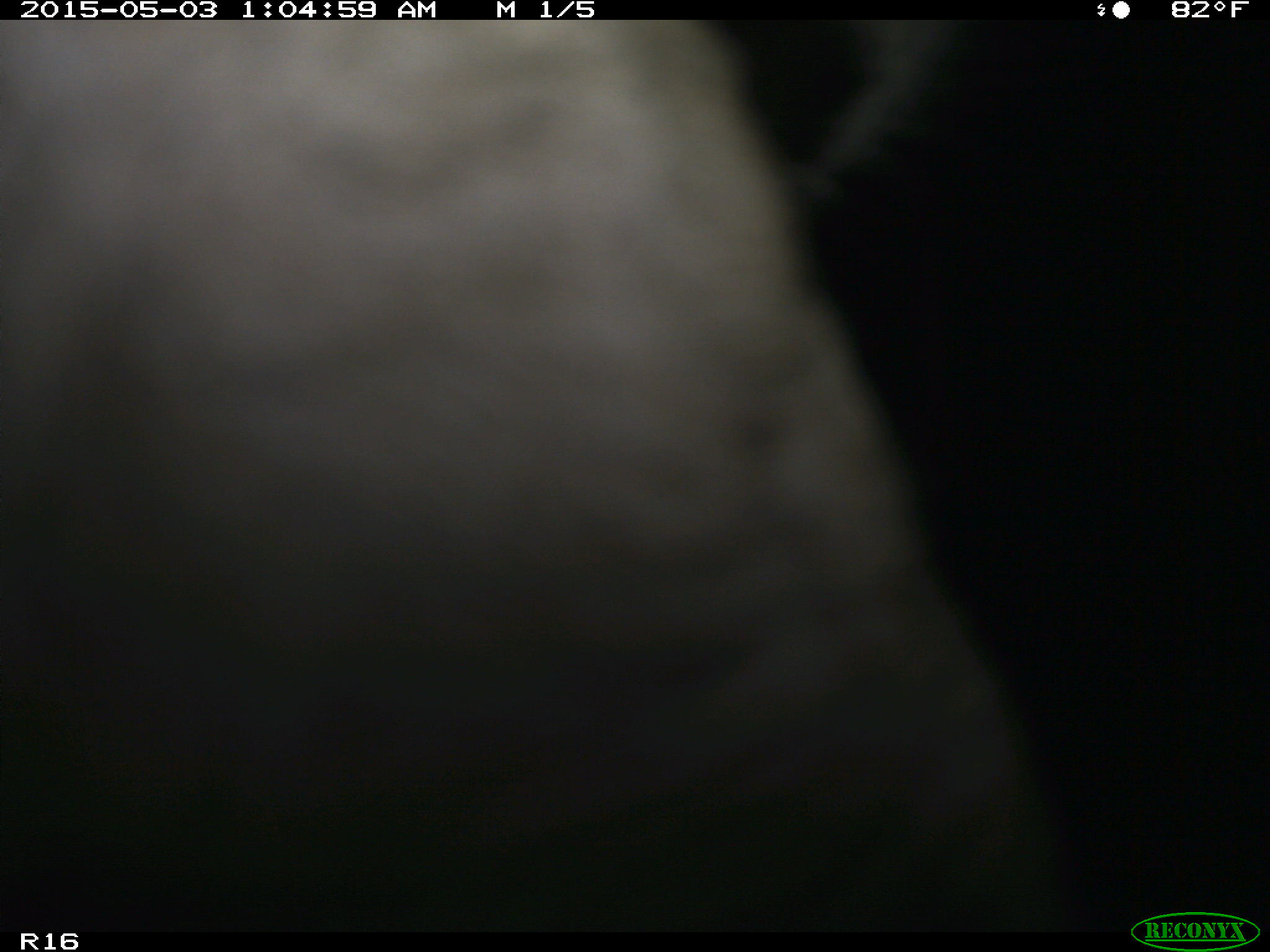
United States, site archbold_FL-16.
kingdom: Animalia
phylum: Chordata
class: Mammalia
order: Artiodactyla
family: Bovidae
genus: Bos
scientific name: Bos taurus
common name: domestic cow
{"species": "Bos taurus (domestic cow)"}